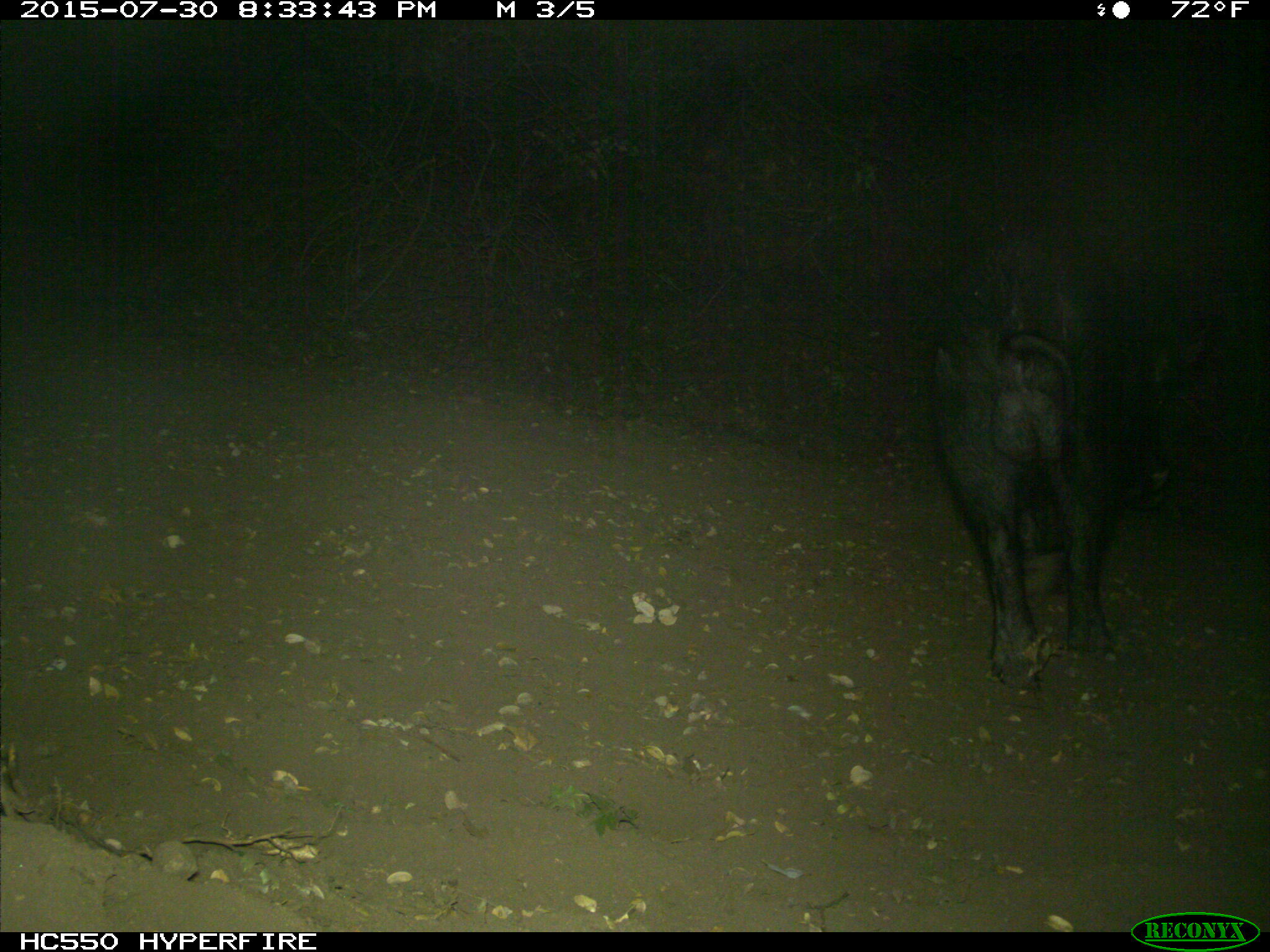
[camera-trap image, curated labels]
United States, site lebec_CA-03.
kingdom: Animalia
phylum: Chordata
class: Mammalia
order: Artiodactyla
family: Suidae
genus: Sus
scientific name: Sus scrofa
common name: wild boar